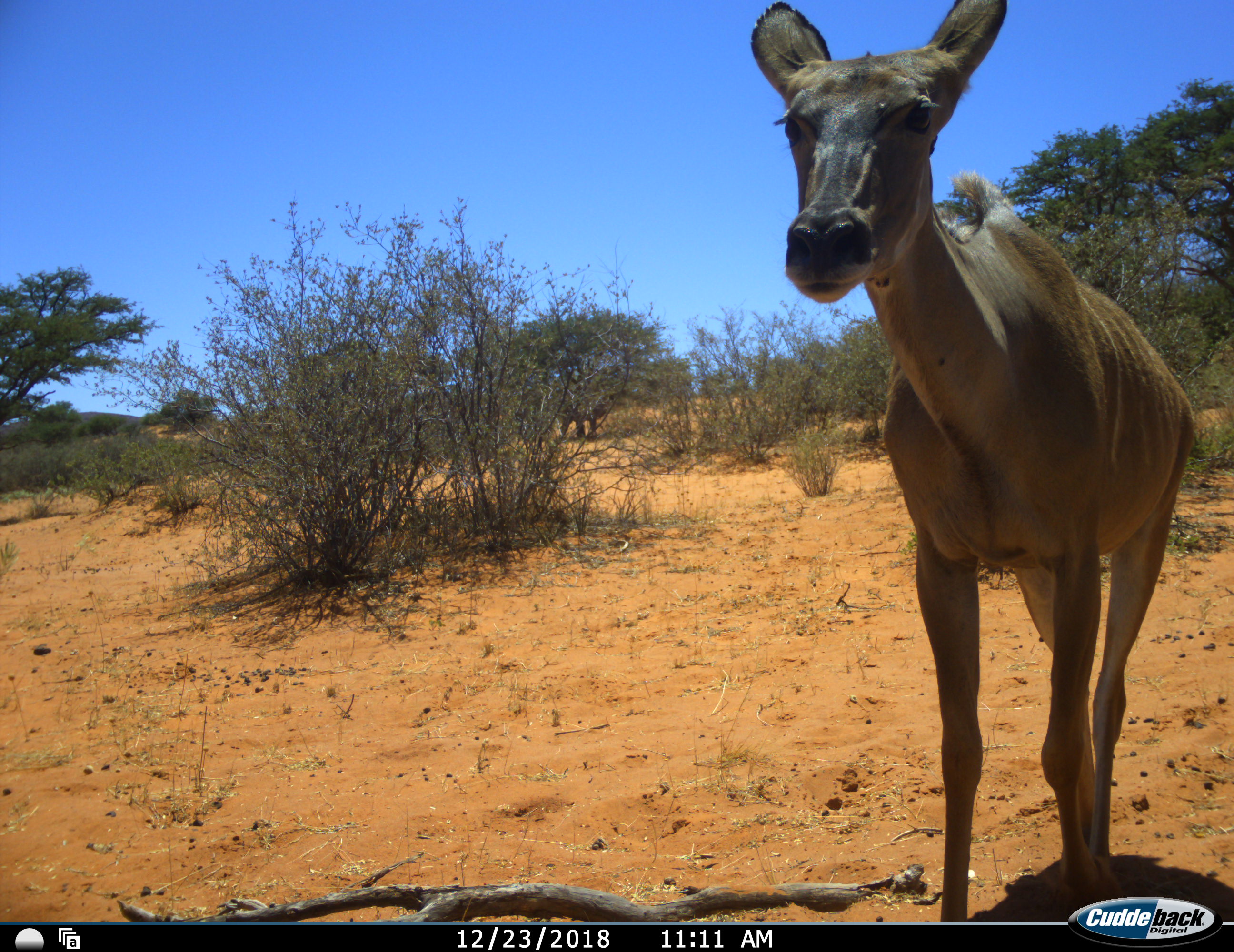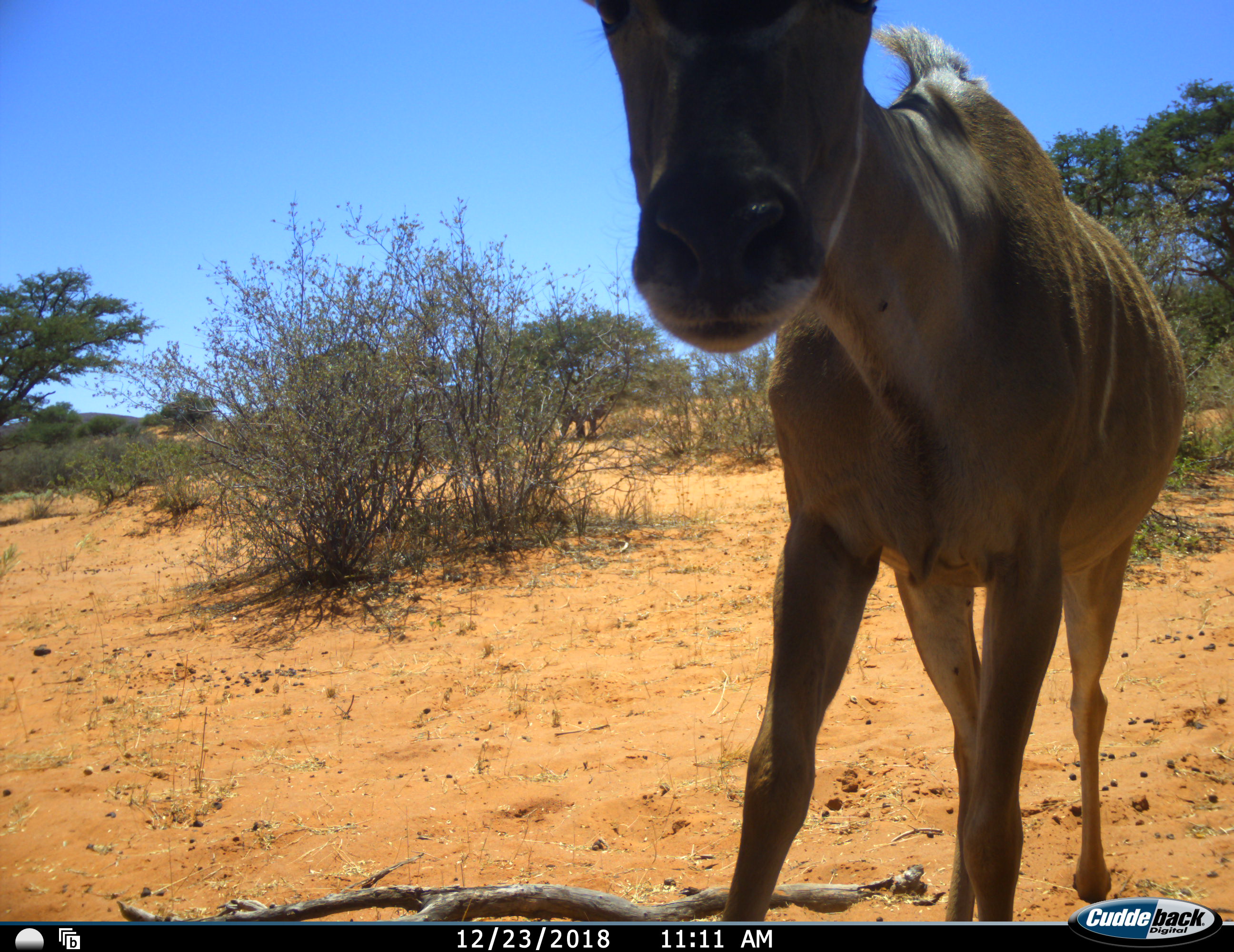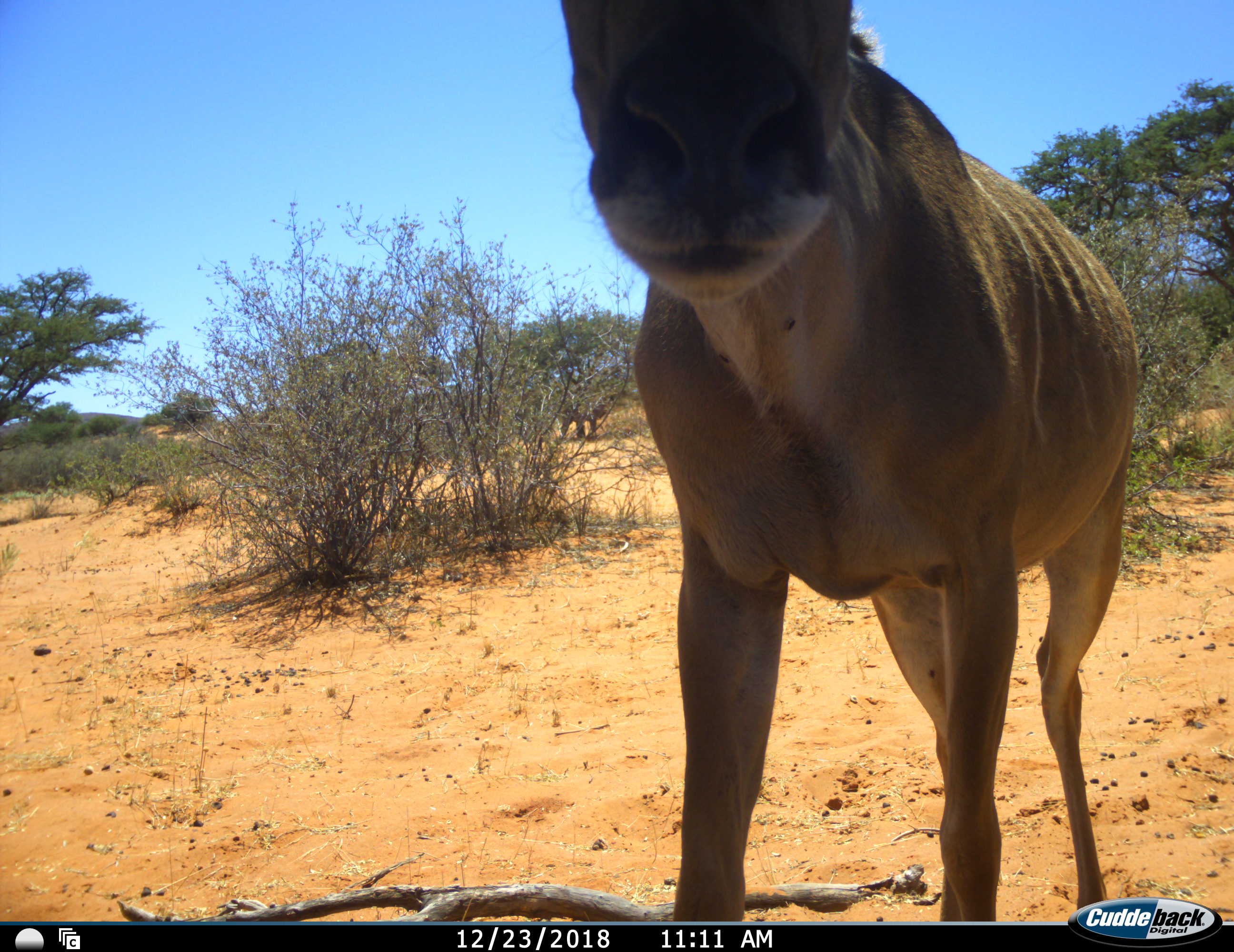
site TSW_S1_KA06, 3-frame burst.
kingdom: Animalia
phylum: Chordata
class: Mammalia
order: Artiodactyla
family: Bovidae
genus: Tragelaphus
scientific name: Tragelaphus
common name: kudu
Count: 1.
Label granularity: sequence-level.